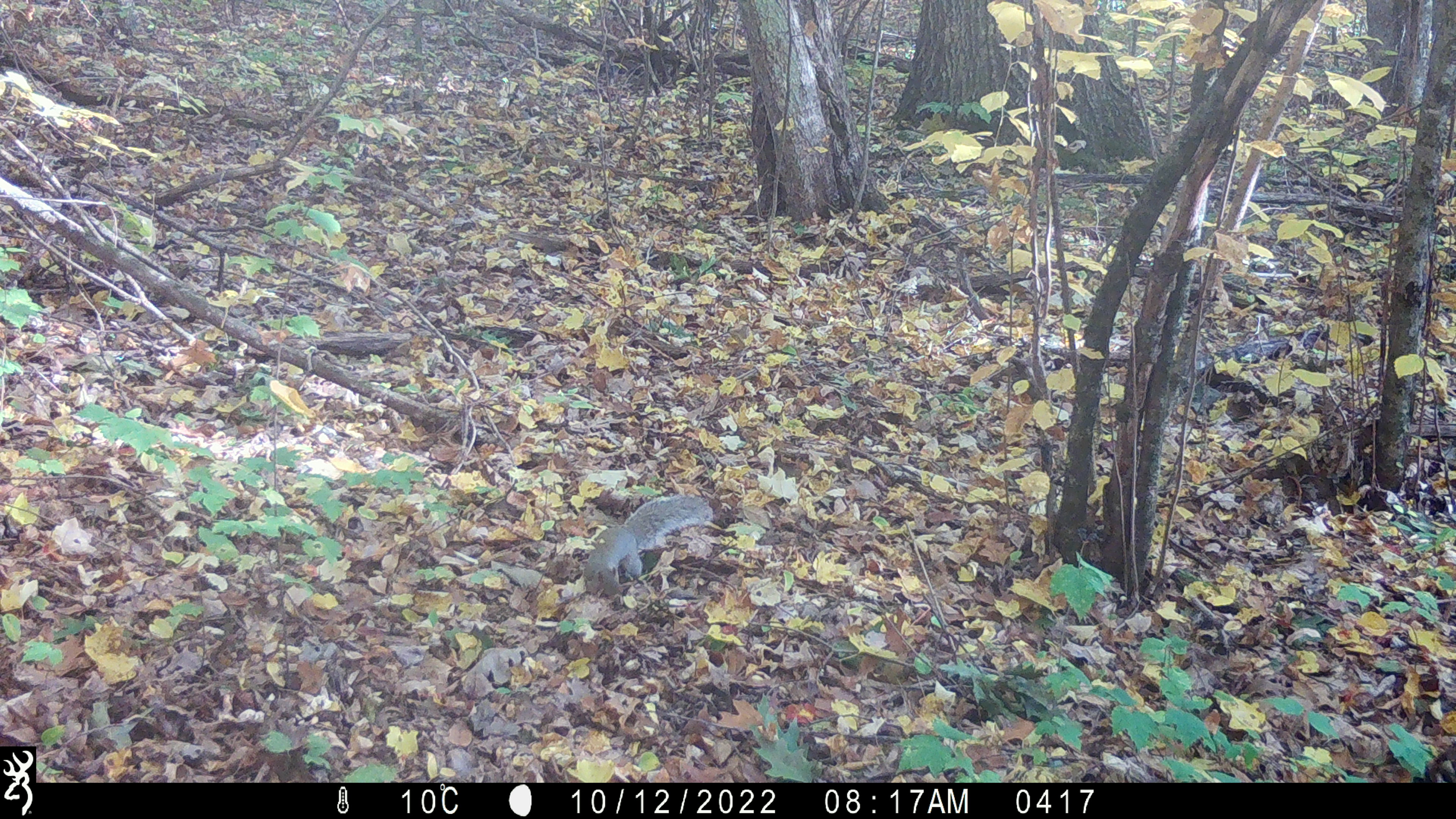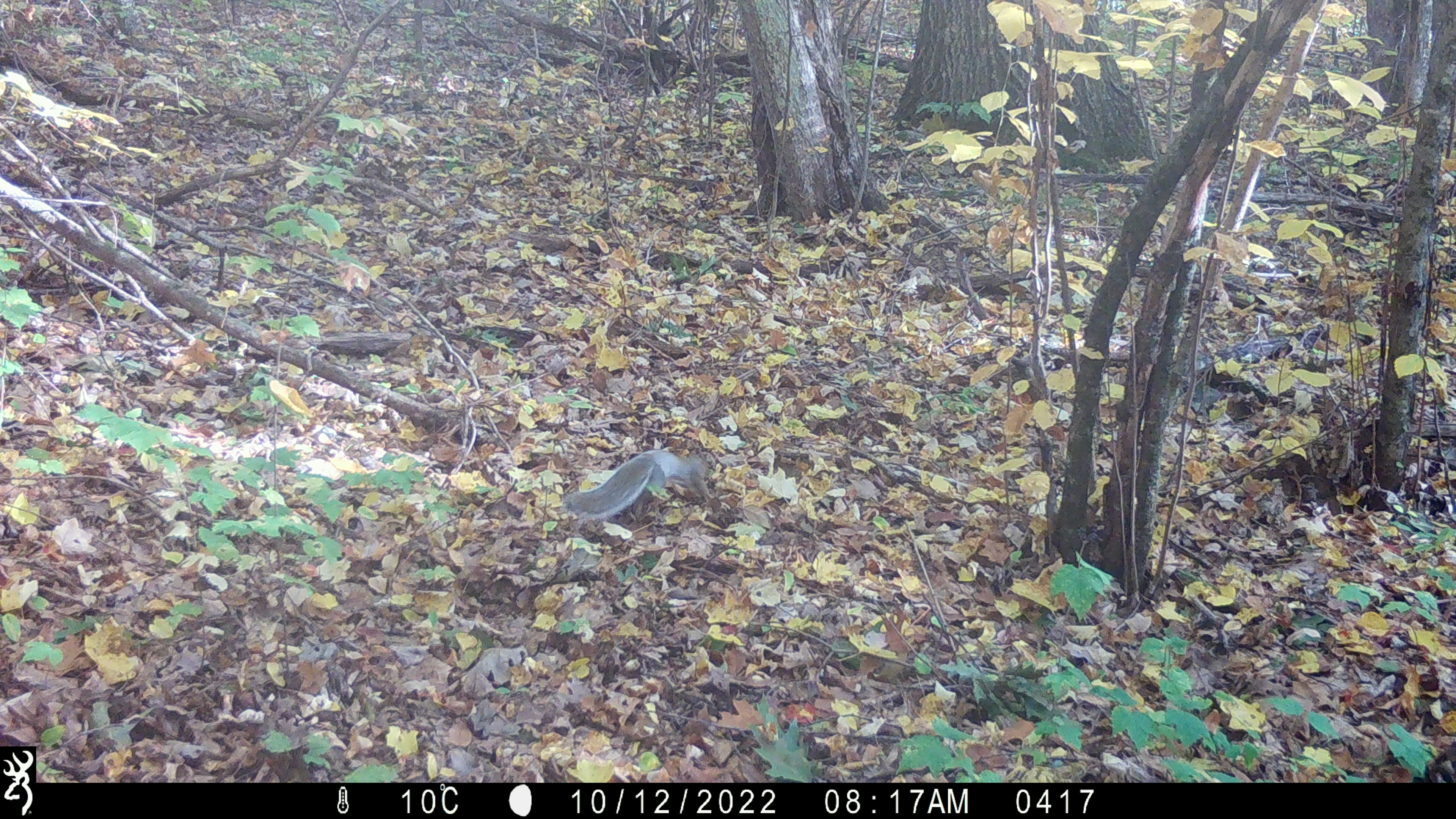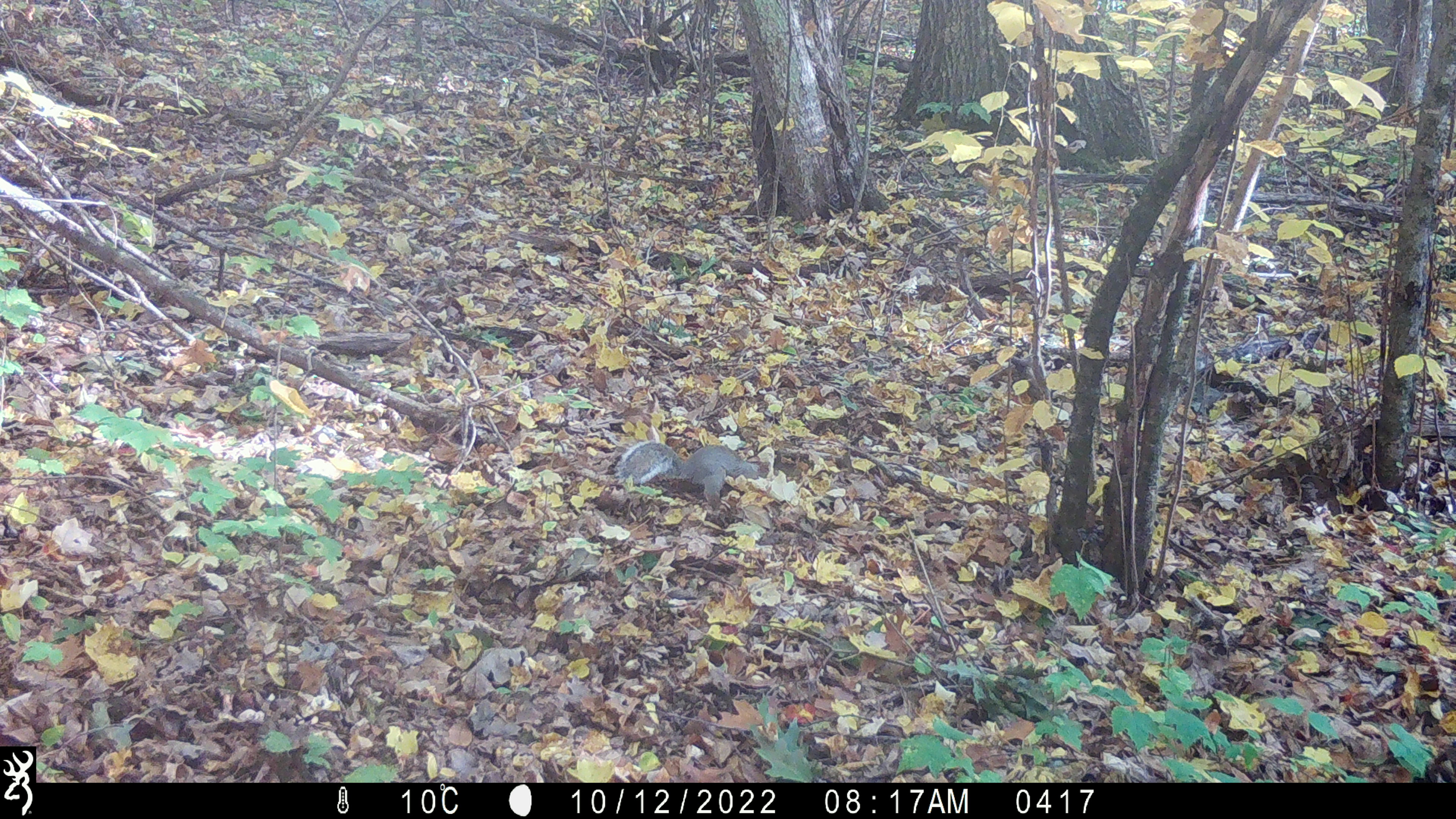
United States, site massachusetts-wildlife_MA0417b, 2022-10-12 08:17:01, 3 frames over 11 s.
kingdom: Animalia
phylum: Chordata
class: Mammalia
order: Rodentia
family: Sciuridae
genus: Sciurus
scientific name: Sciurus carolinensis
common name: gray squirrel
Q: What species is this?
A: Gray squirrel (Sciurus carolinensis).